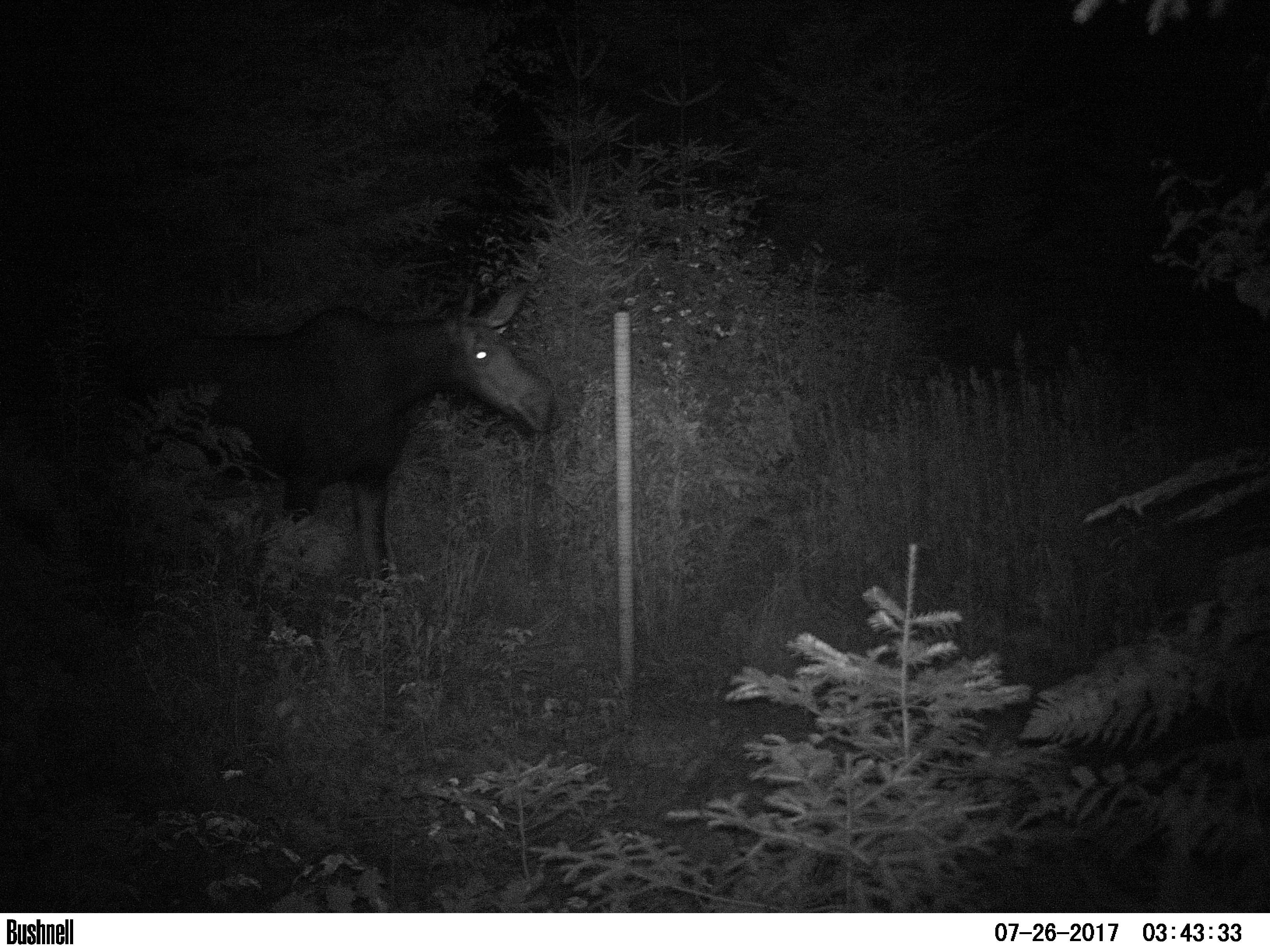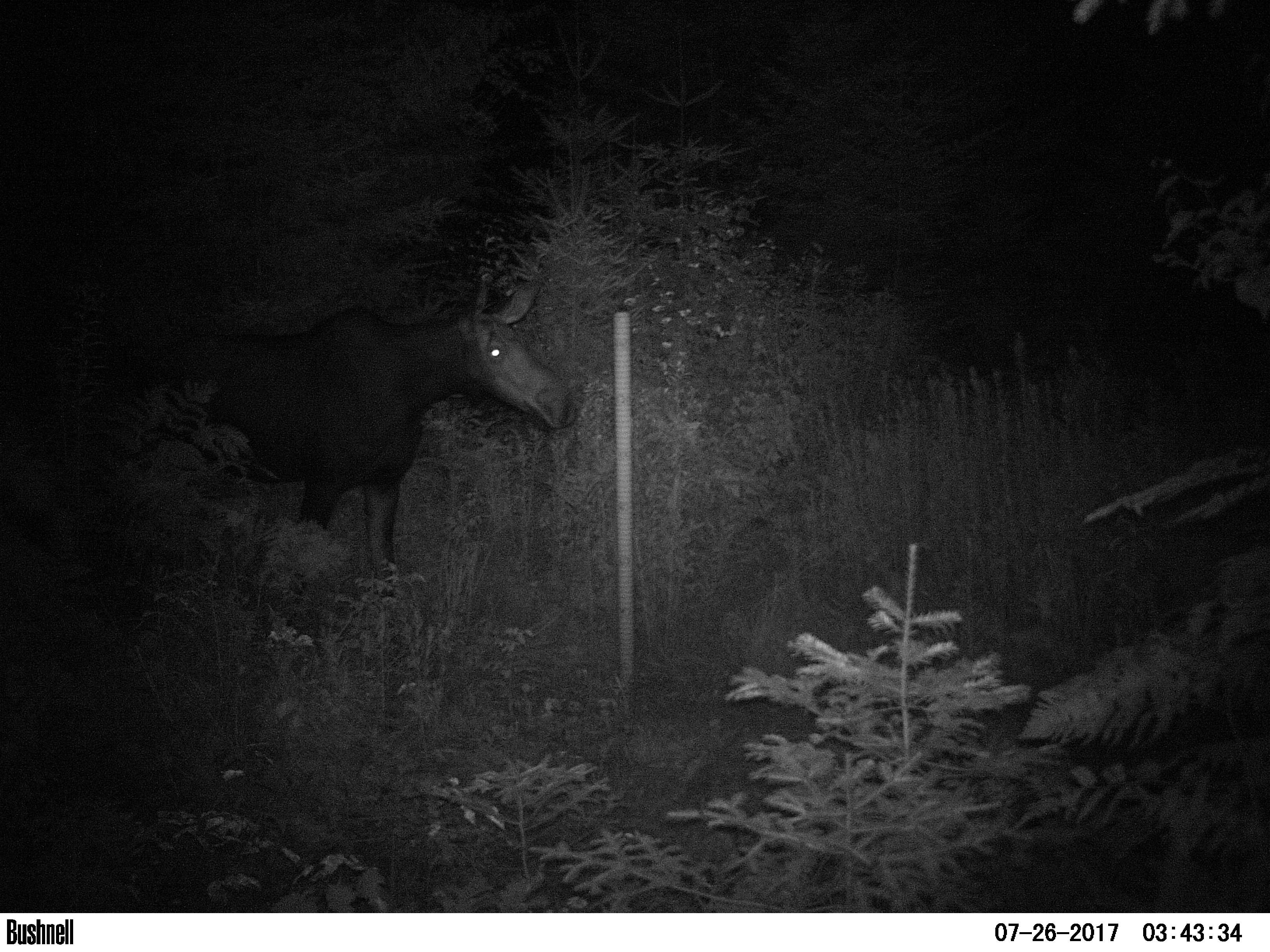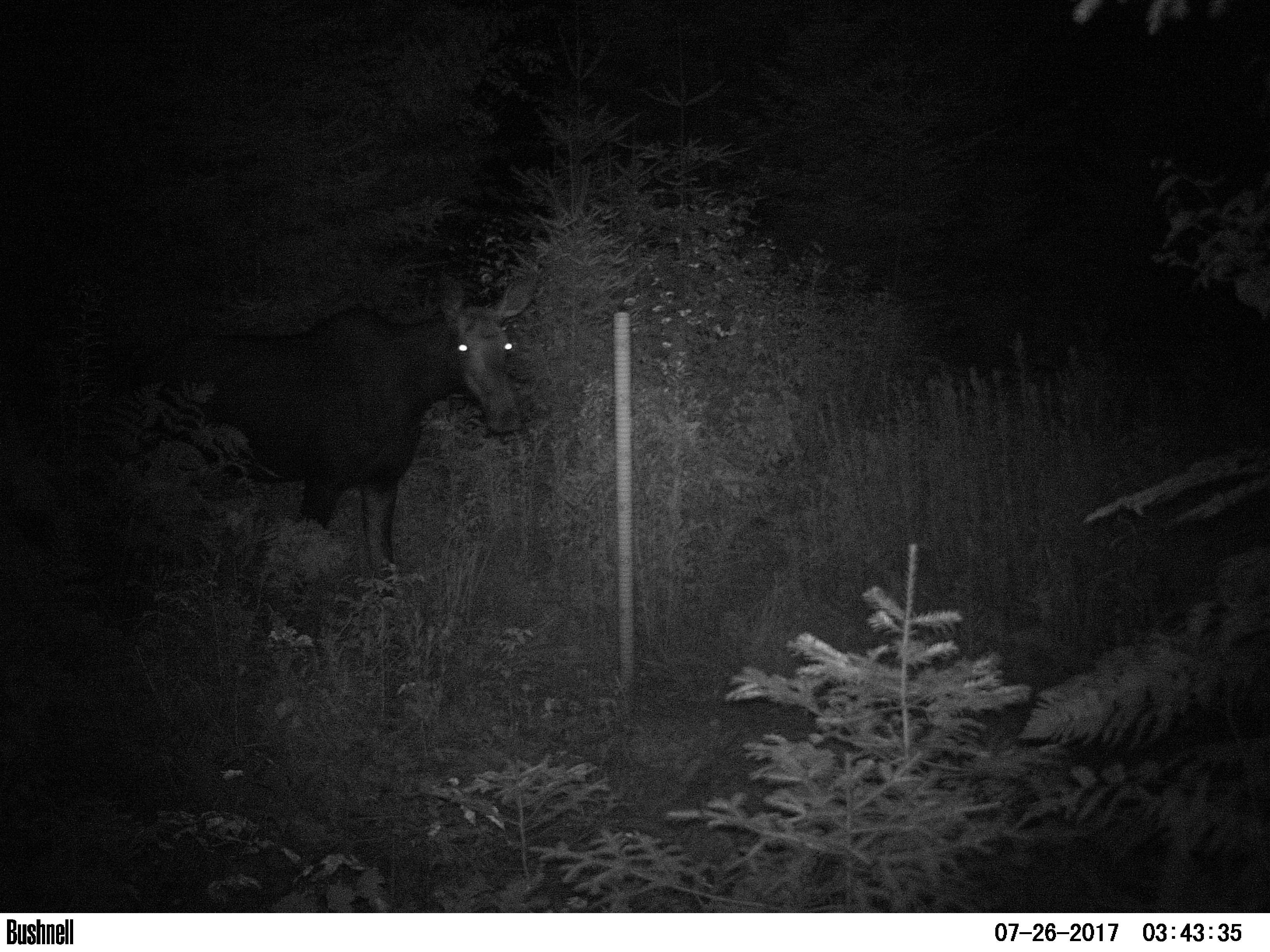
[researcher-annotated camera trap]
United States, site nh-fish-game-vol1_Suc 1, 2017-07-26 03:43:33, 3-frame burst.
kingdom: Animalia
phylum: Chordata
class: Mammalia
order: Artiodactyla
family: Cervidae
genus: Alces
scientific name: Alces alces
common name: moose